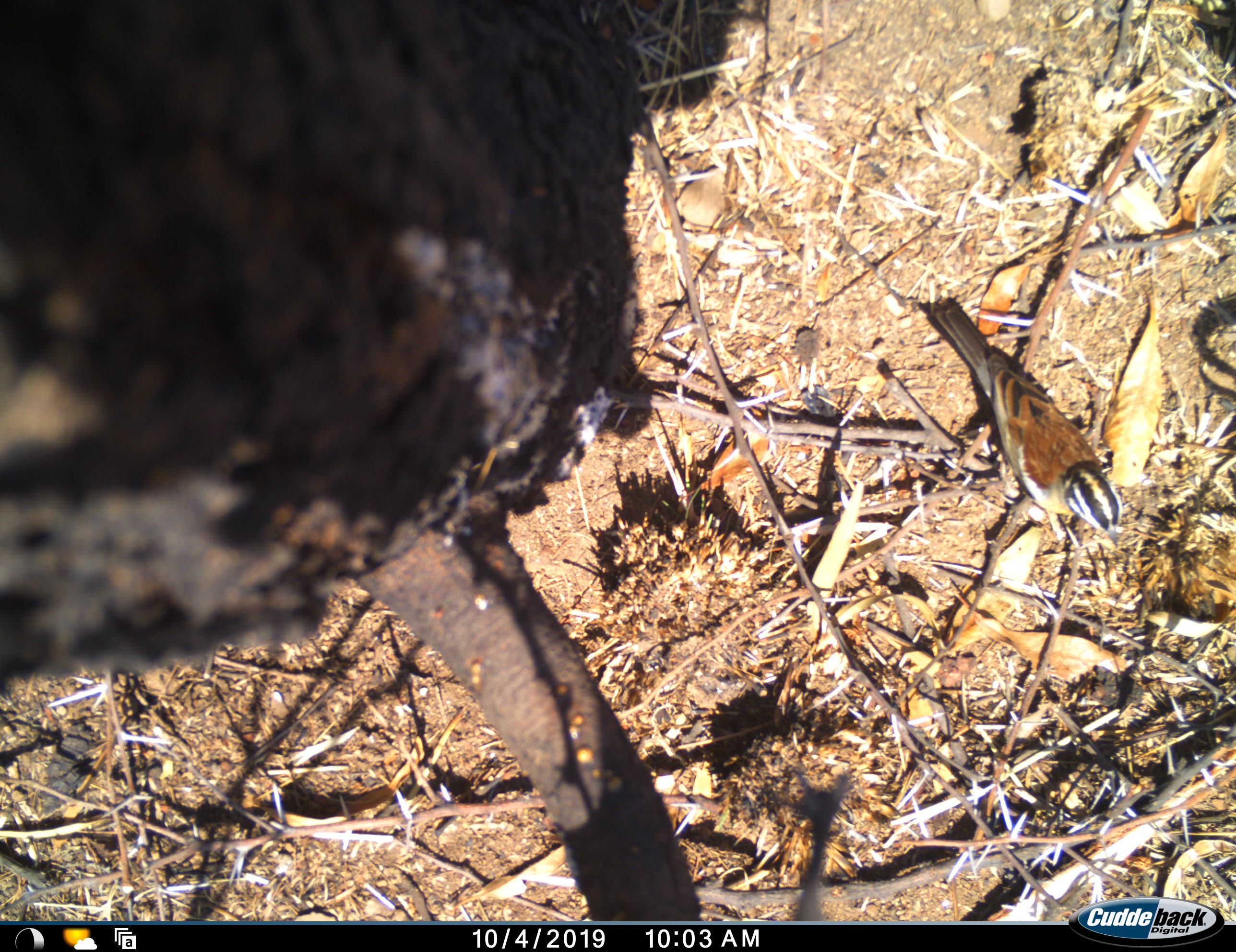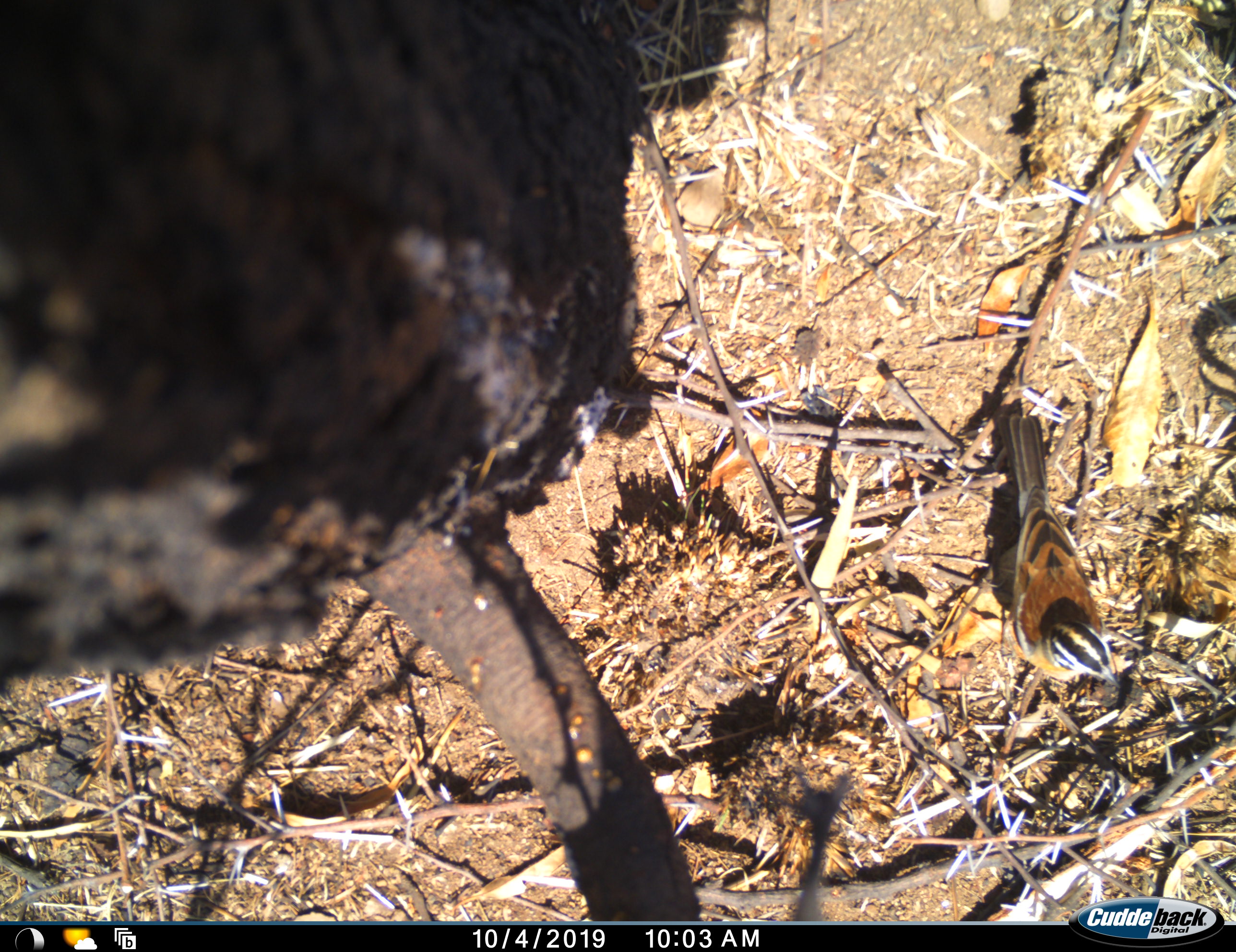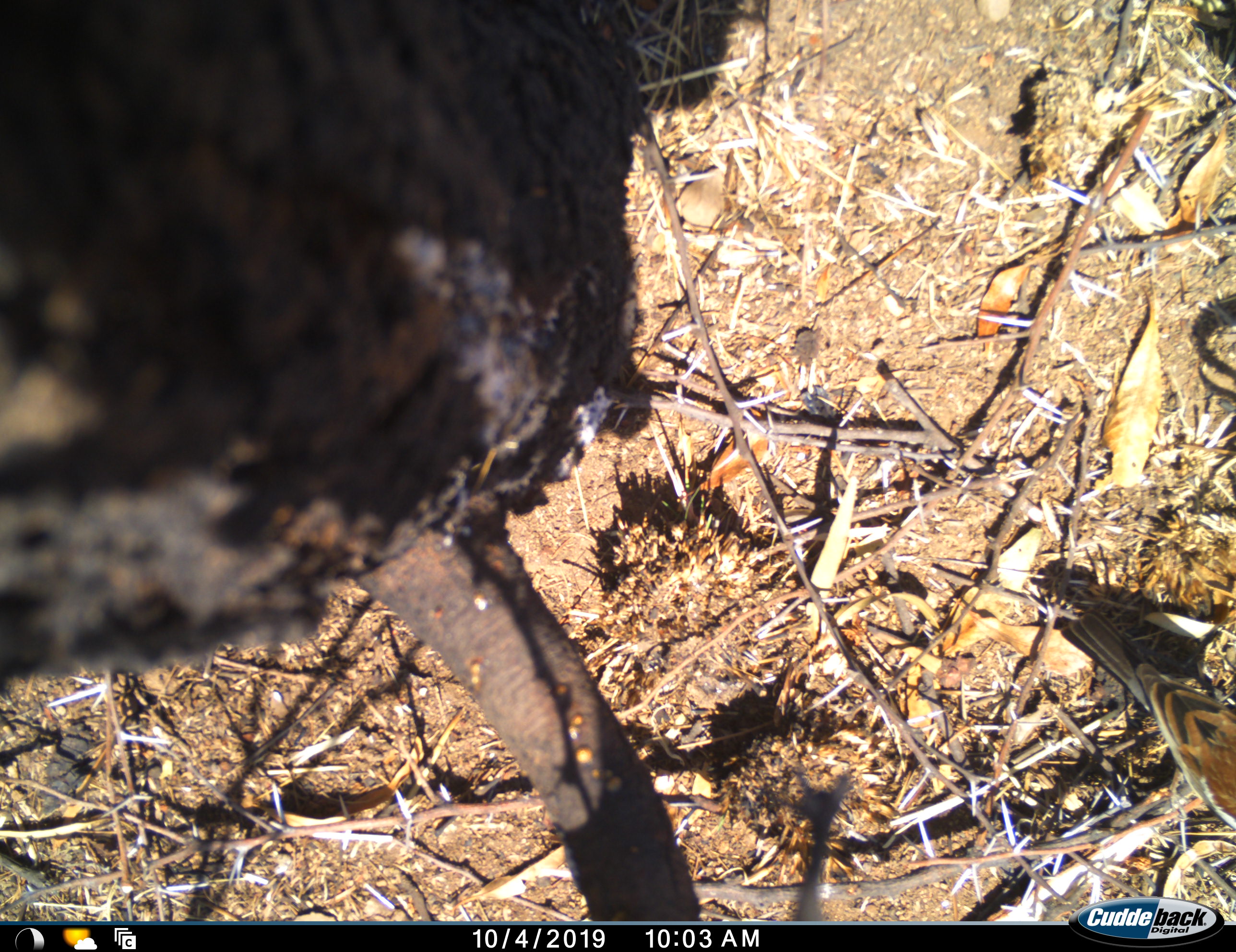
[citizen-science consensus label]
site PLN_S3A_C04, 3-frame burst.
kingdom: Animalia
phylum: Chordata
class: Aves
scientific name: Aves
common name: bird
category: birdother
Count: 1.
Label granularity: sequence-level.